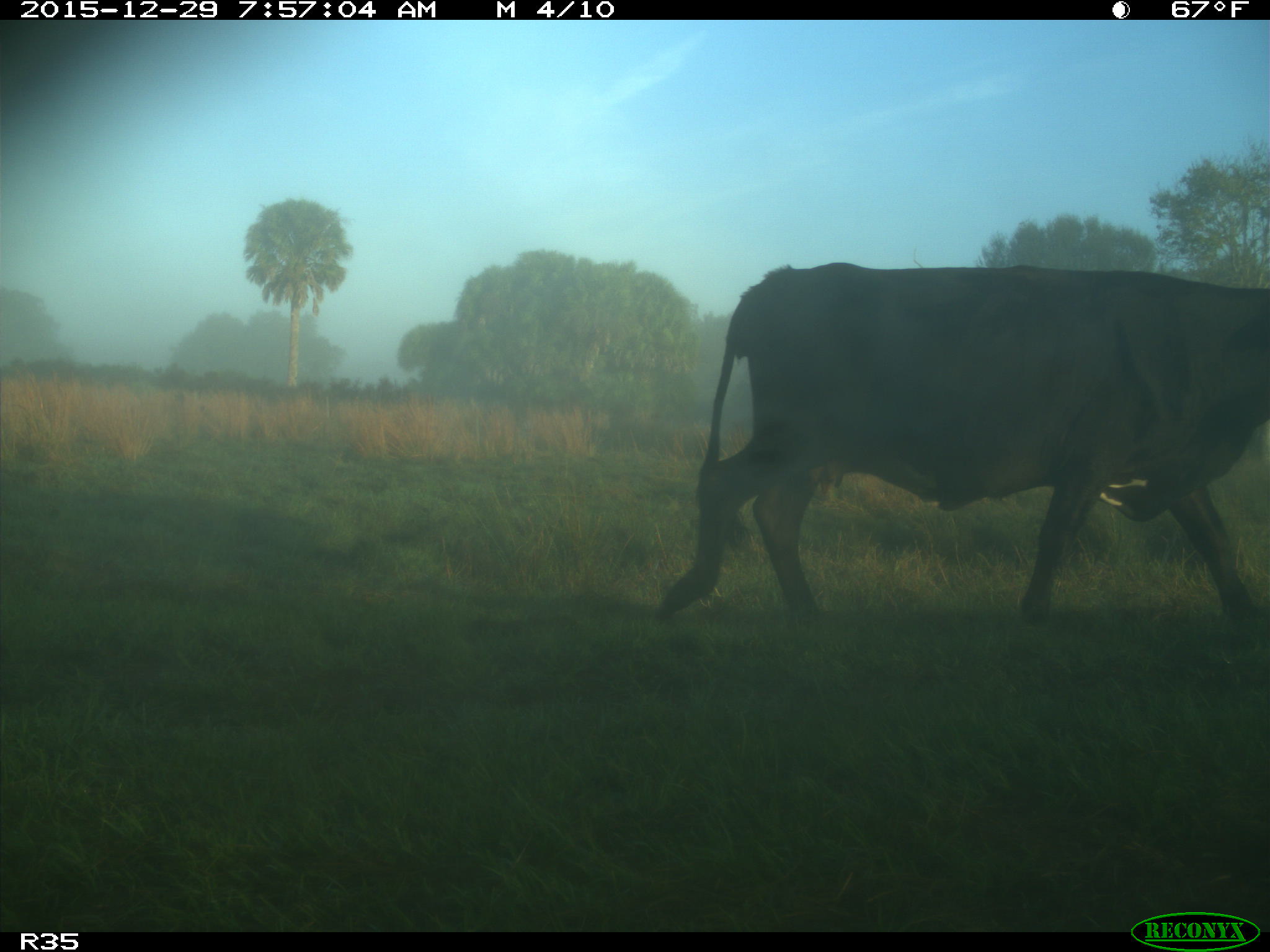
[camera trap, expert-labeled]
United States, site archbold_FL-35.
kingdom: Animalia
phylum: Chordata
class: Mammalia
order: Artiodactyla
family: Bovidae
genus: Bos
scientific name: Bos taurus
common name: domestic cow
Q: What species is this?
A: Bos taurus (domestic cow).